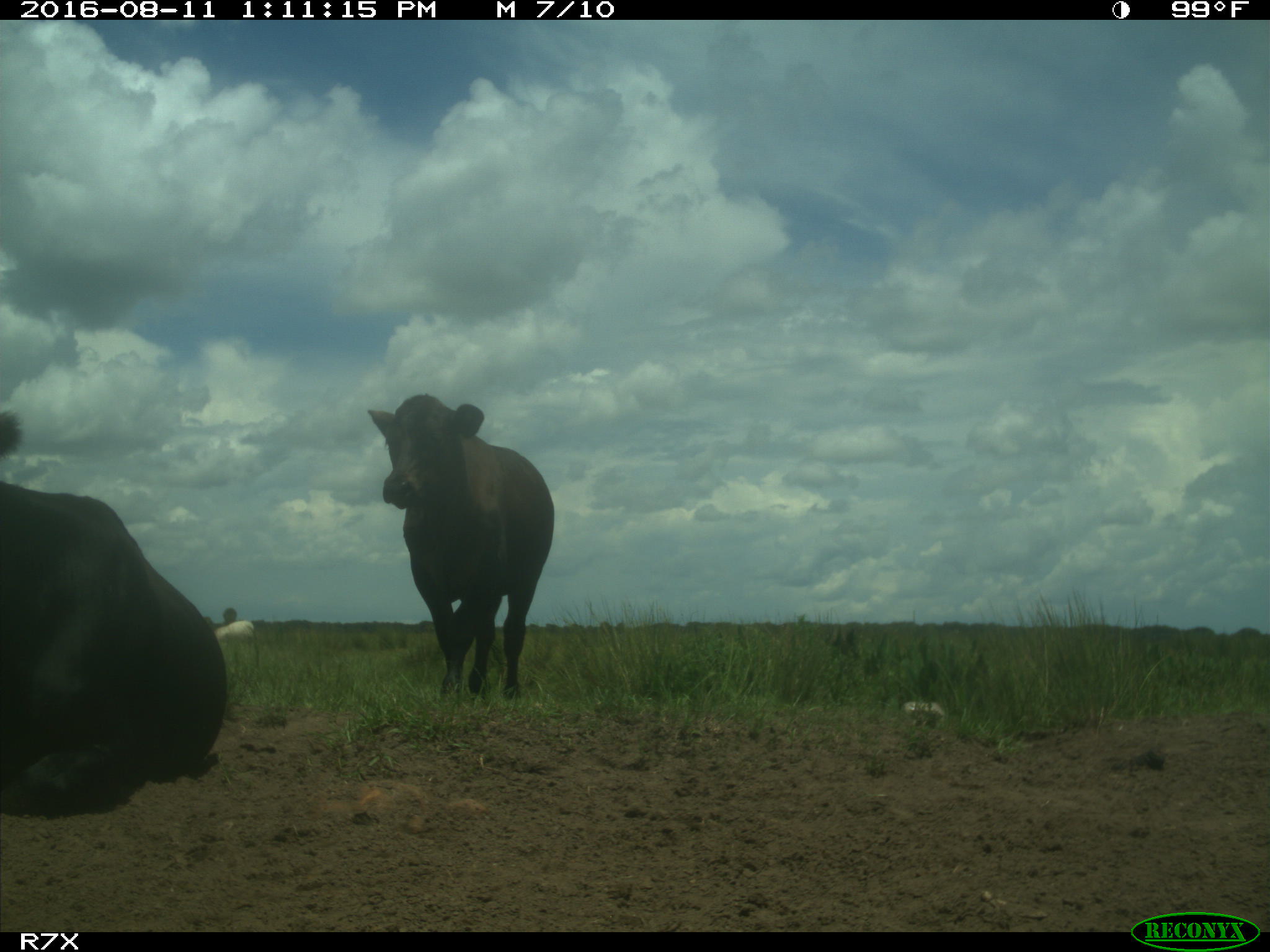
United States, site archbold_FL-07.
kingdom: Animalia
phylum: Chordata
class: Mammalia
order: Artiodactyla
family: Bovidae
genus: Bos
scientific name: Bos taurus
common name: domestic cow